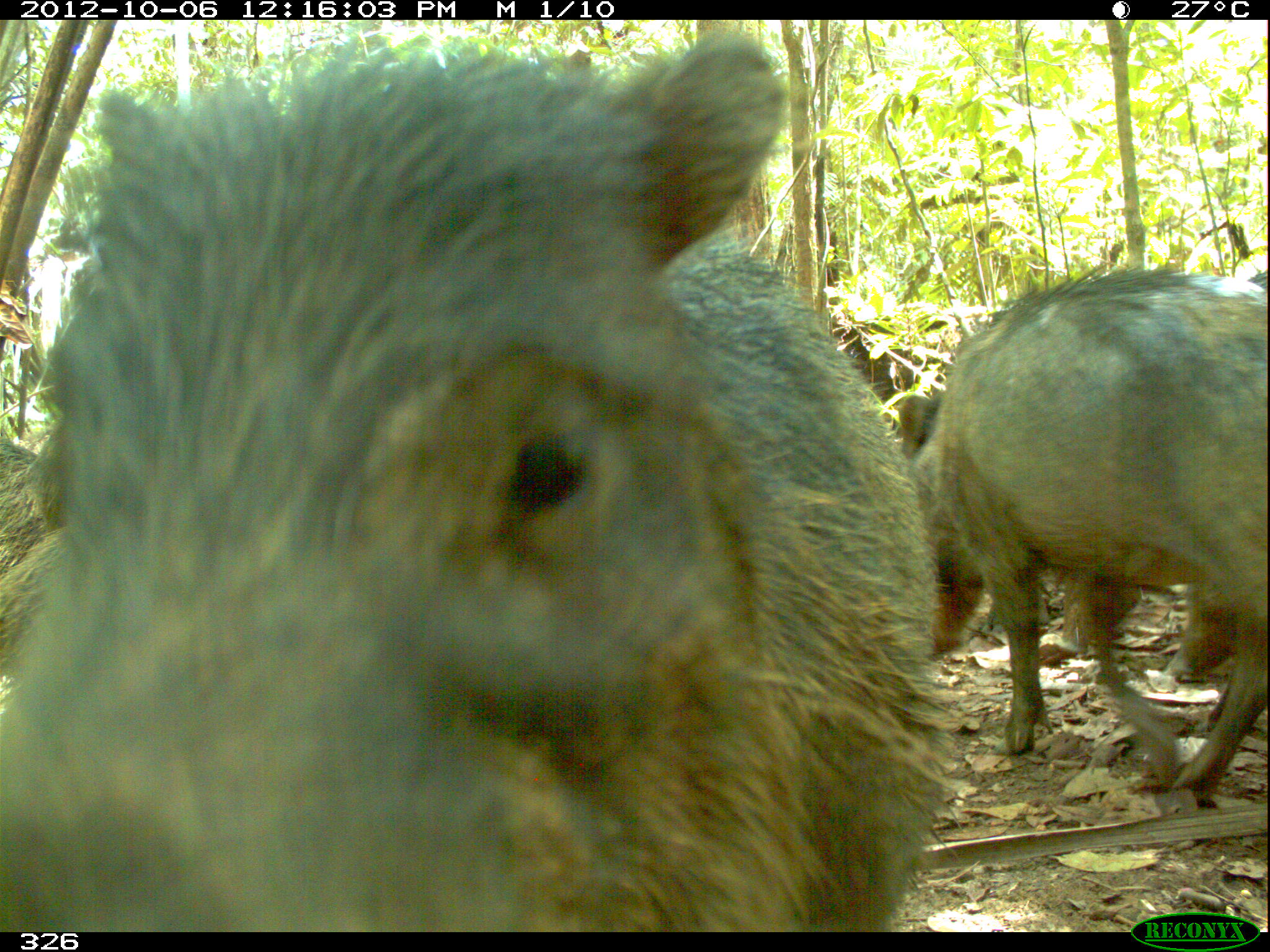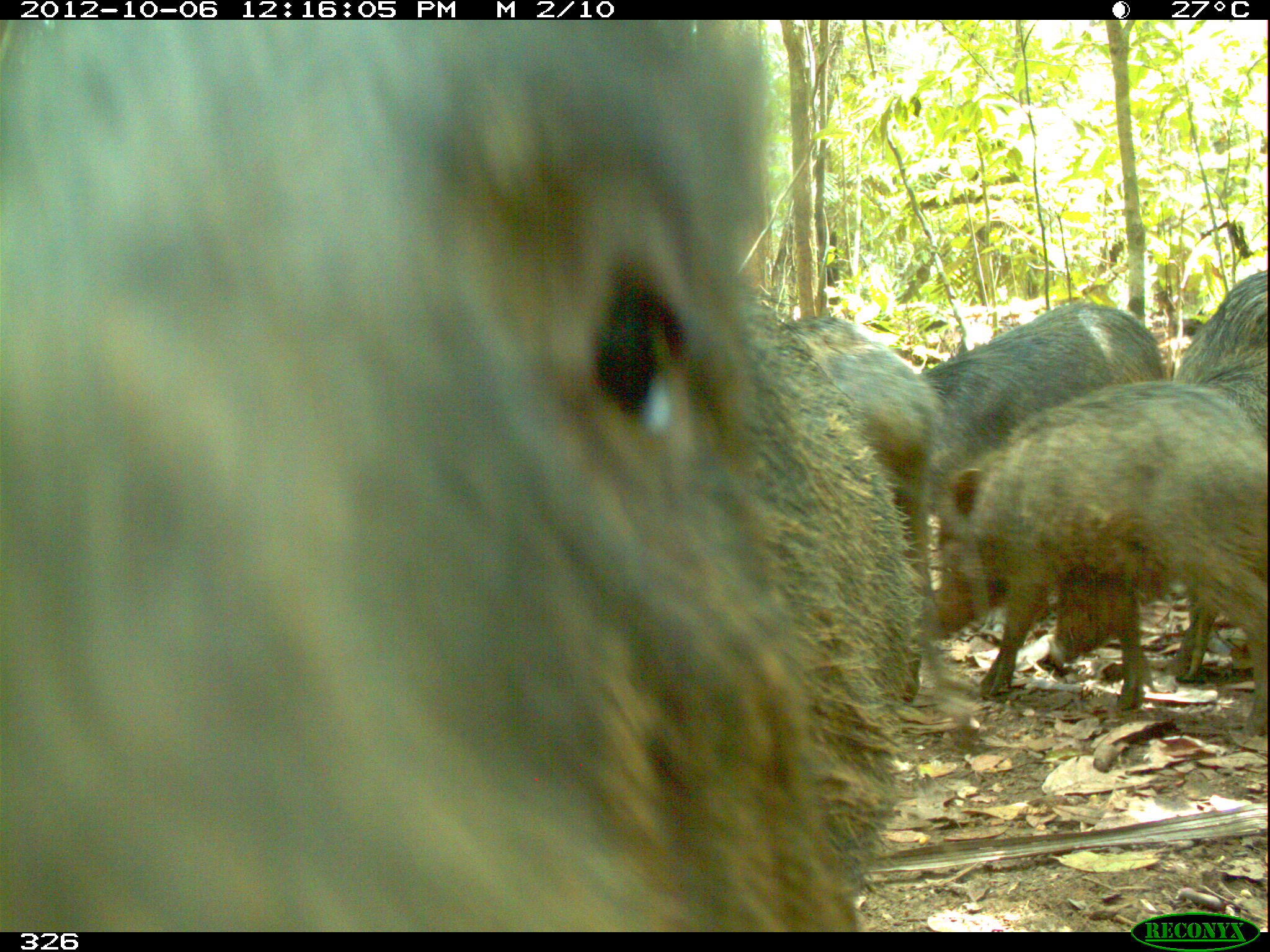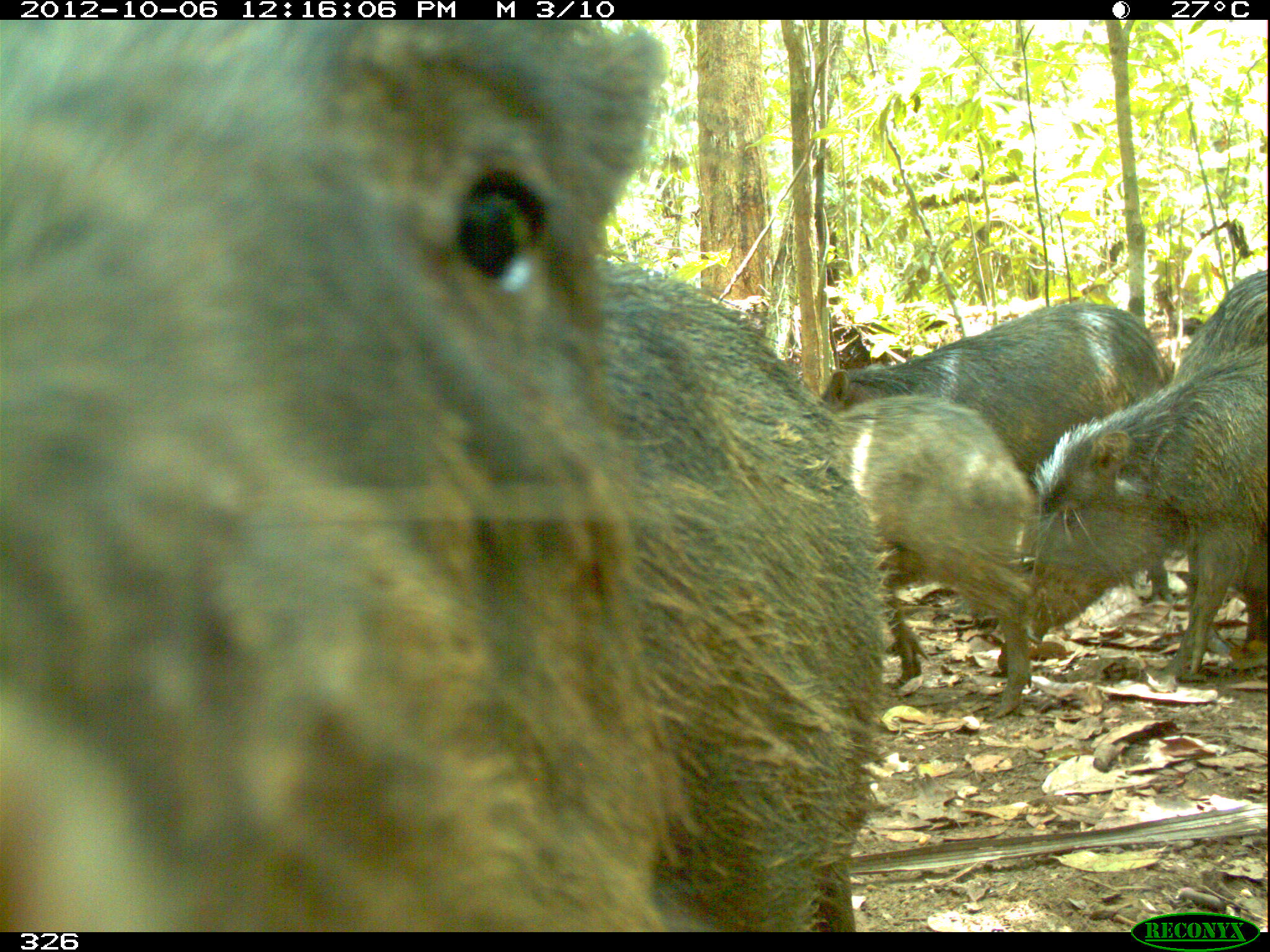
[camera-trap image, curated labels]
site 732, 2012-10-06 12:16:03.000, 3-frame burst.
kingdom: Animalia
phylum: Chordata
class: Mammalia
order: Artiodactyla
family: Tayassuidae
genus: Tayassu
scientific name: Tayassu pecari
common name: white-lipped peccary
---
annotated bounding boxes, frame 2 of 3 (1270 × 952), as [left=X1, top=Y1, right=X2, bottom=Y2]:
tayassu pecari: [left=1, top=18, right=865, bottom=930]; [left=719, top=274, right=933, bottom=885]; [left=930, top=383, right=1270, bottom=737]; [left=780, top=314, right=984, bottom=749]; [left=1045, top=380, right=1270, bottom=691]; [left=917, top=300, right=1170, bottom=465]; [left=1174, top=269, right=1266, bottom=387]